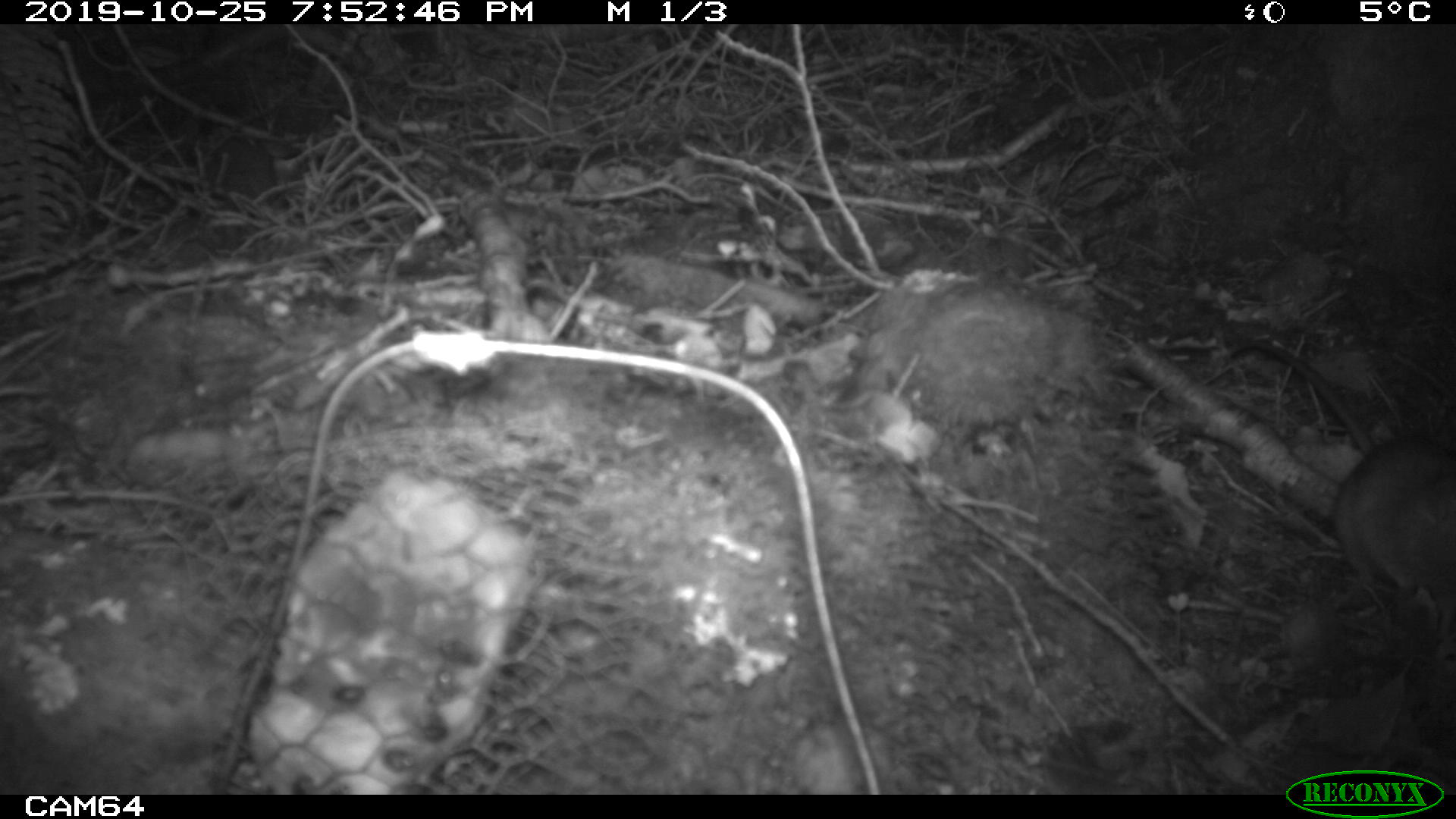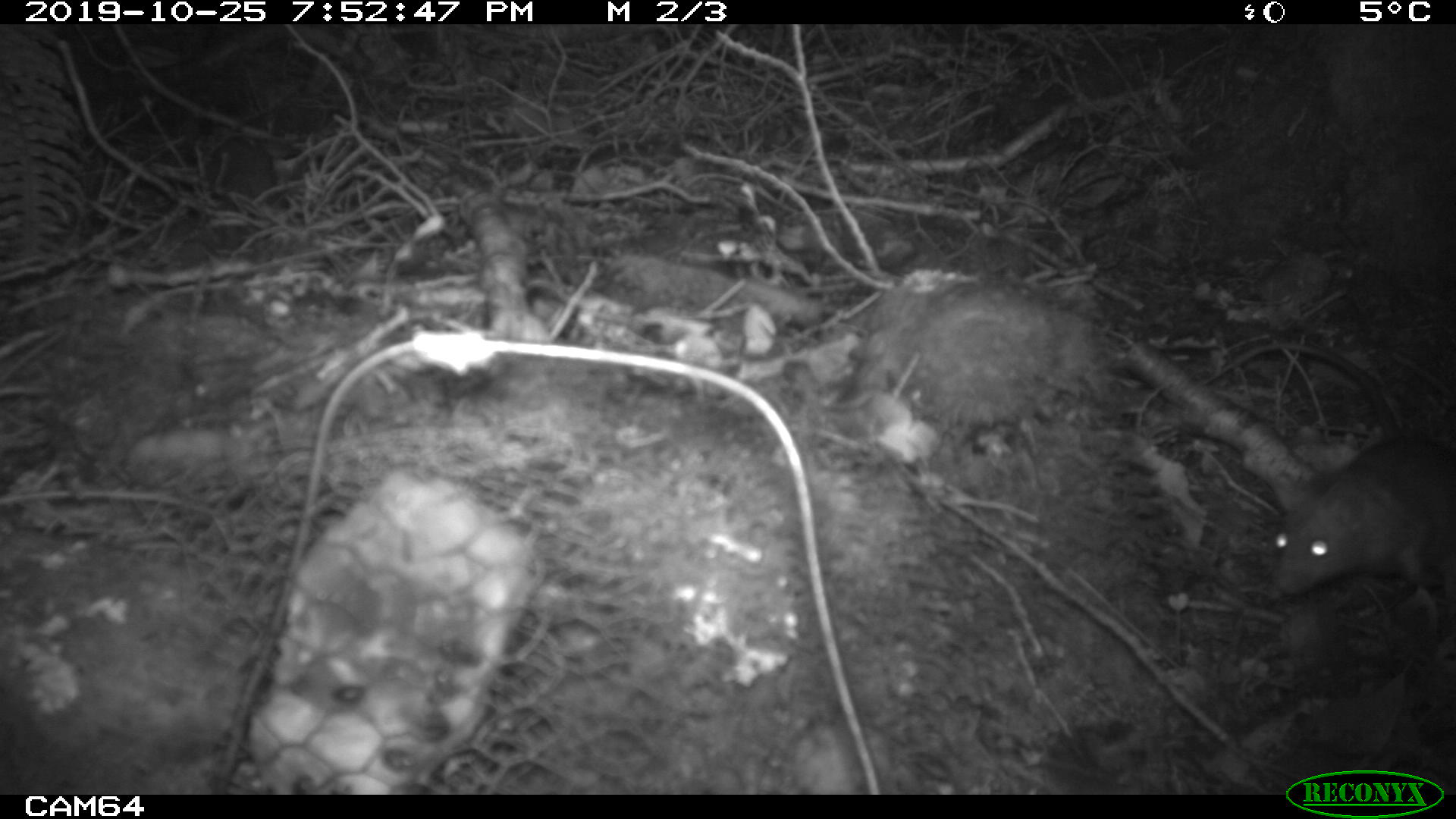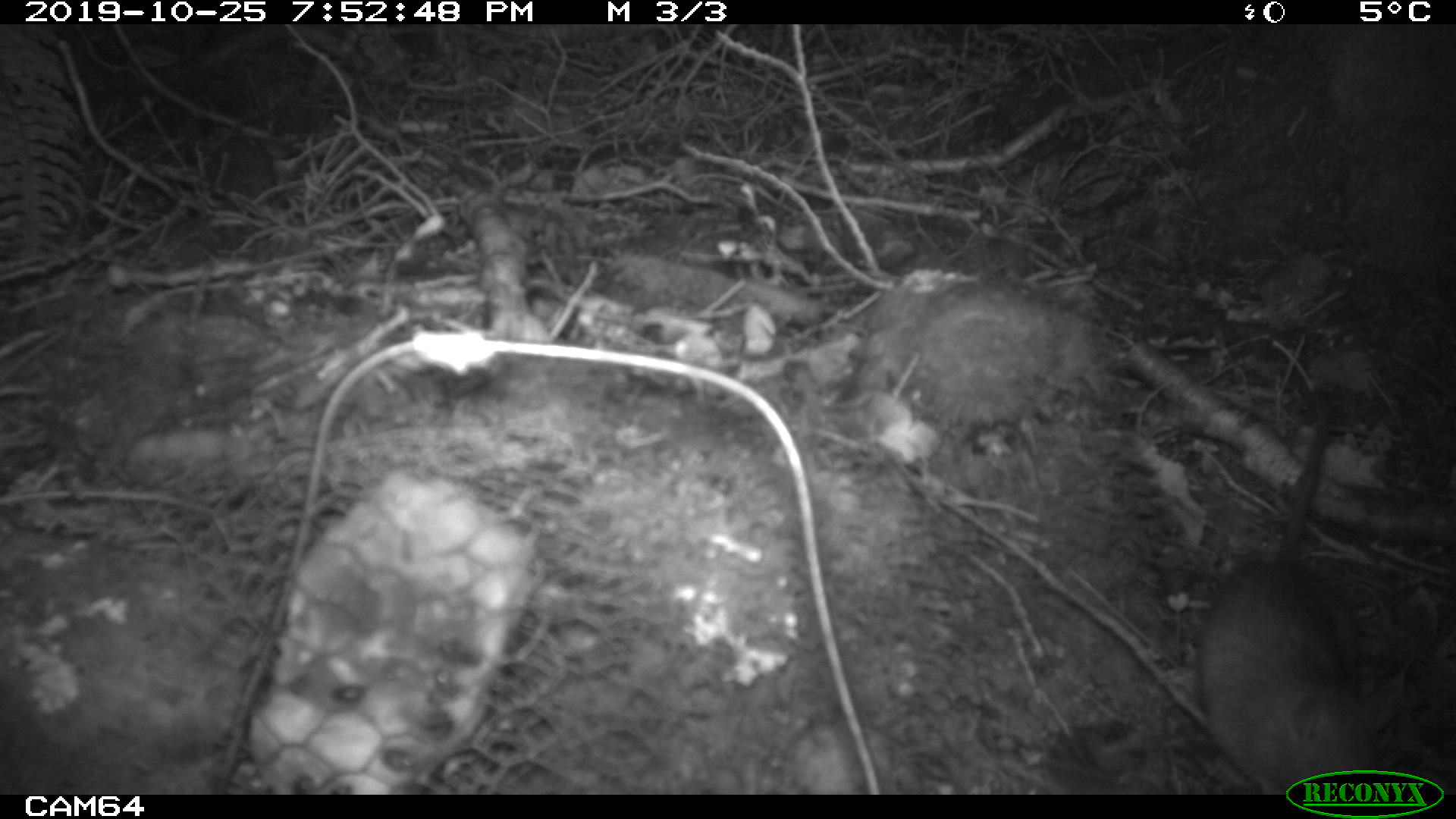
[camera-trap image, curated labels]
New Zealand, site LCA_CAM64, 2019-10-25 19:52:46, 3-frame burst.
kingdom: Animalia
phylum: Chordata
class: Mammalia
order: Rodentia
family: Muridae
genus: Rattus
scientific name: Rattus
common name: rat